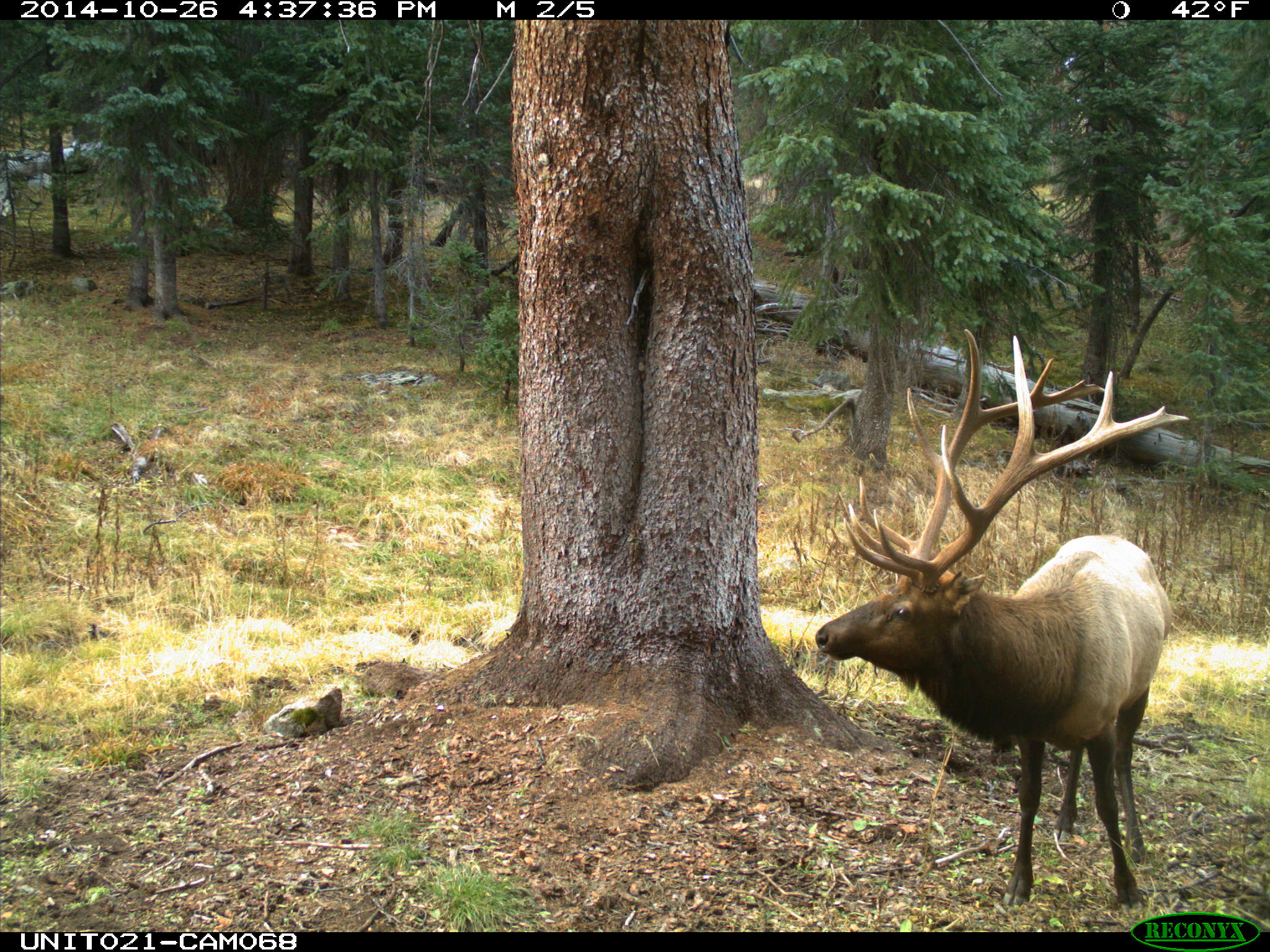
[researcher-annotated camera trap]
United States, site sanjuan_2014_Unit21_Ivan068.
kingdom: Animalia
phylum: Chordata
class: Mammalia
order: Artiodactyla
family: Cervidae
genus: Cervus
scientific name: Cervus elaphus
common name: red deer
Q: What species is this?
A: Cervus elaphus (red deer).